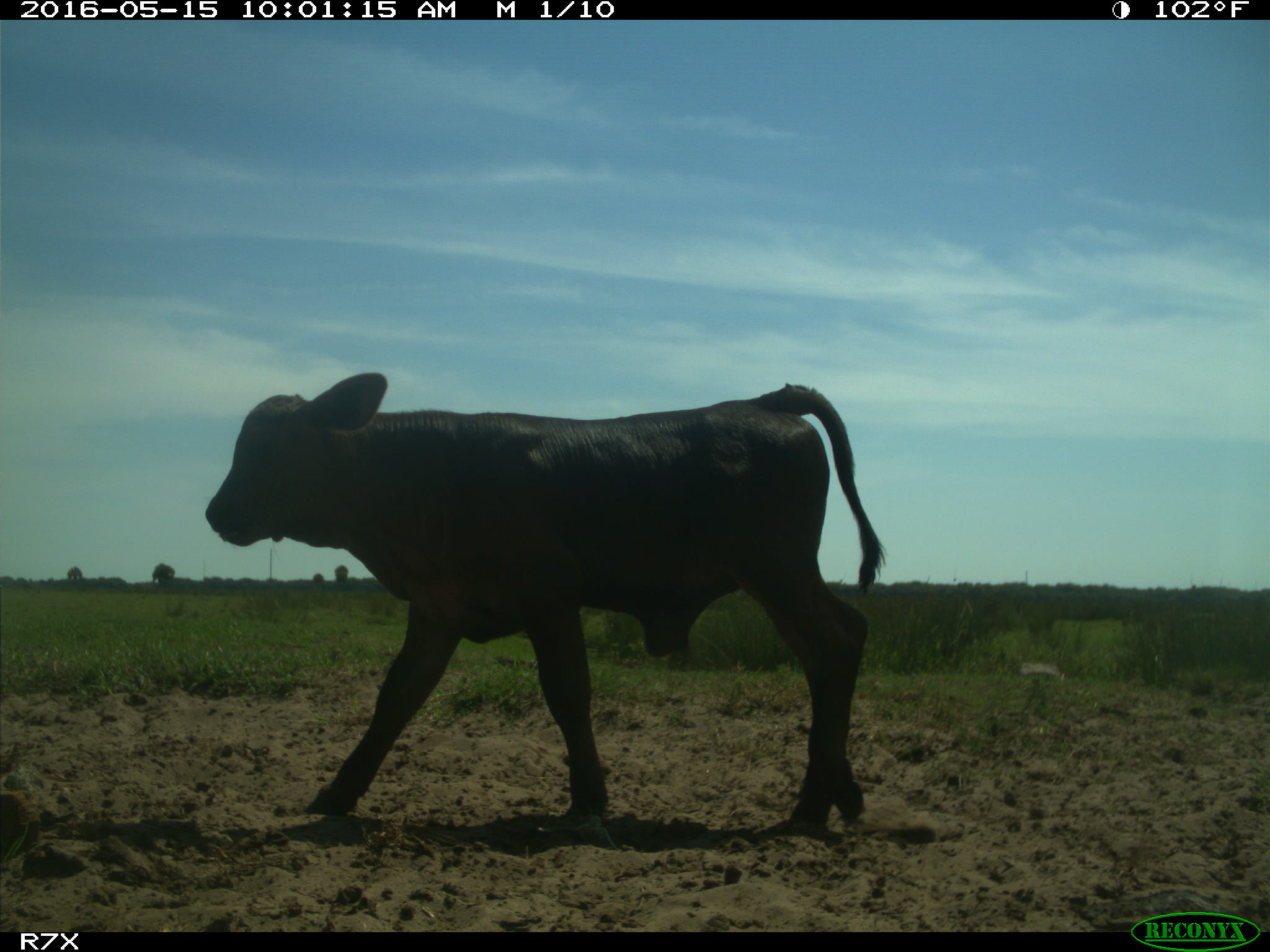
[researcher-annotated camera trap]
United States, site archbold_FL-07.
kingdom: Animalia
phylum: Chordata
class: Mammalia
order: Artiodactyla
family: Bovidae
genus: Bos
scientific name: Bos taurus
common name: domestic cow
Bos taurus (domestic cow).